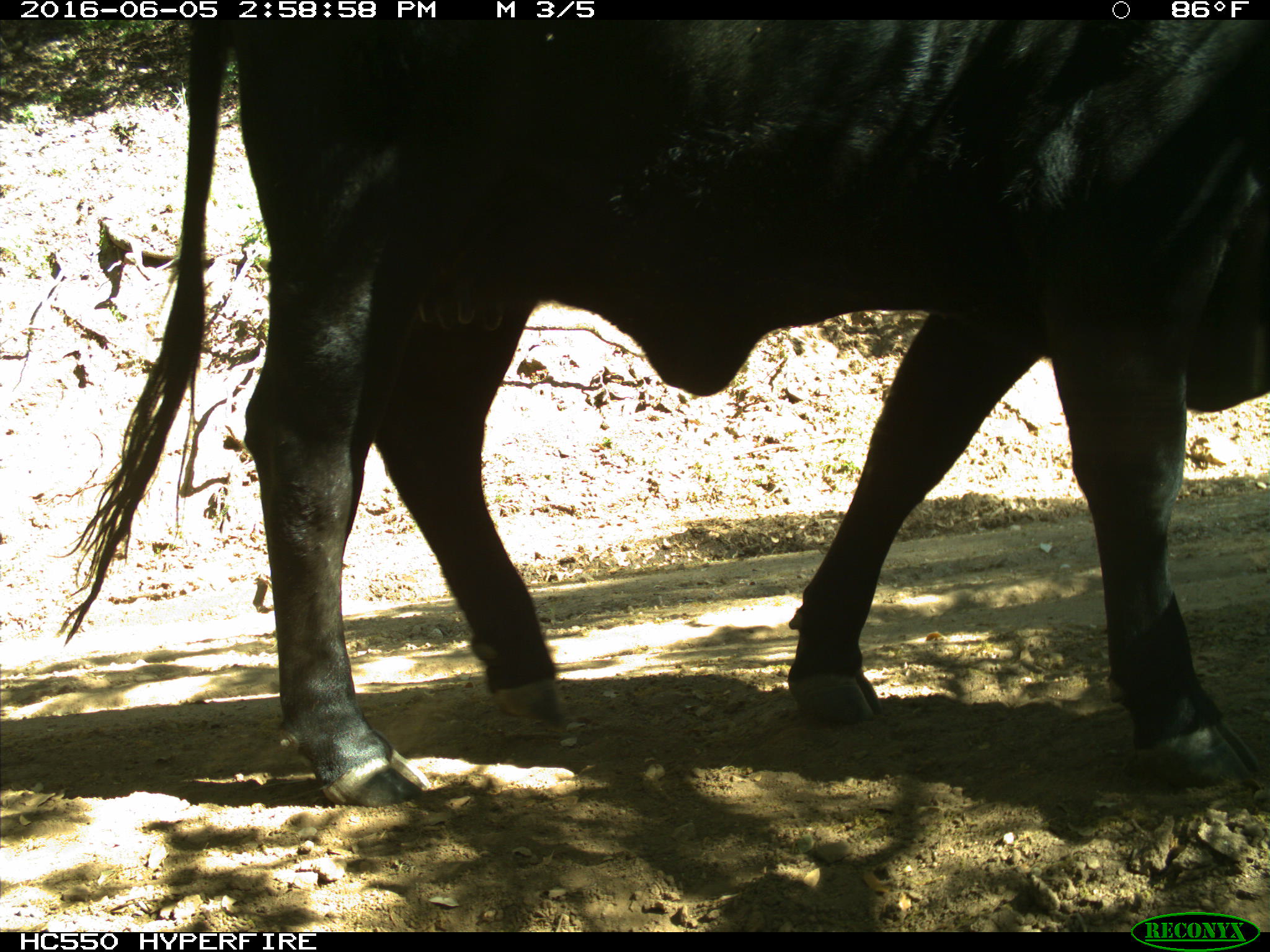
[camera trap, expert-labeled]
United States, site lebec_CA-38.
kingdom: Animalia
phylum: Chordata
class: Mammalia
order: Artiodactyla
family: Bovidae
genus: Bos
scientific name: Bos taurus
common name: domestic cow